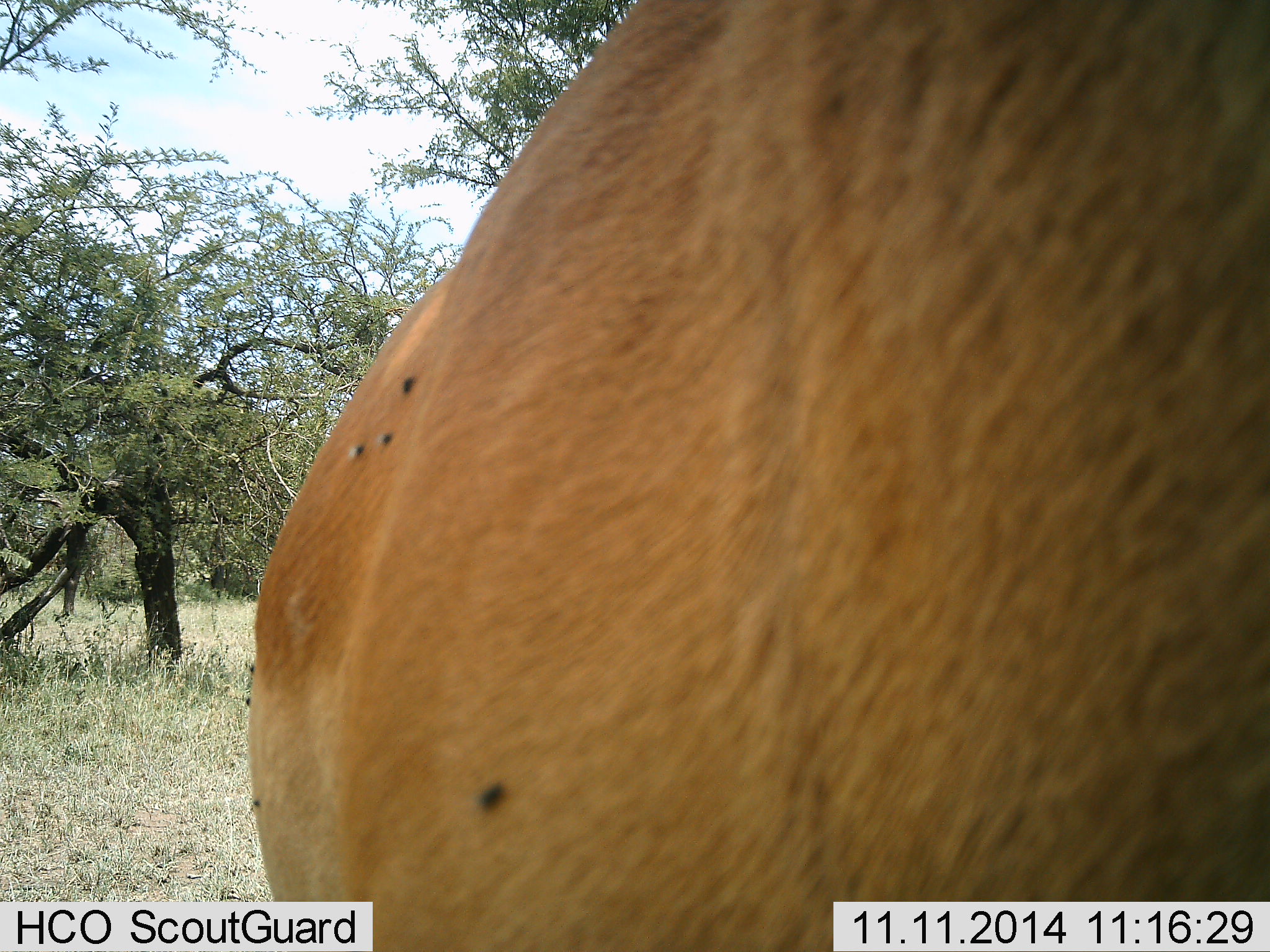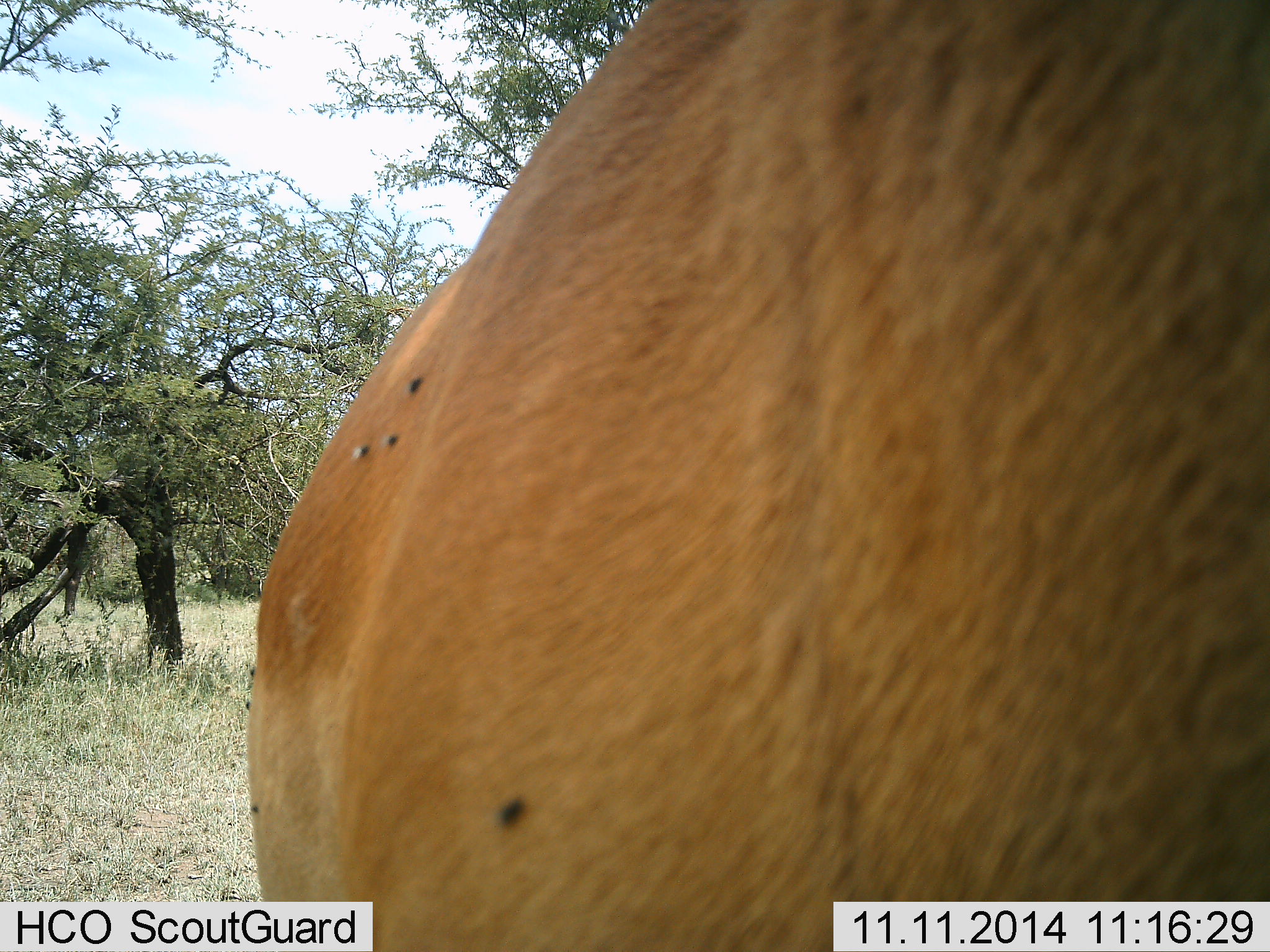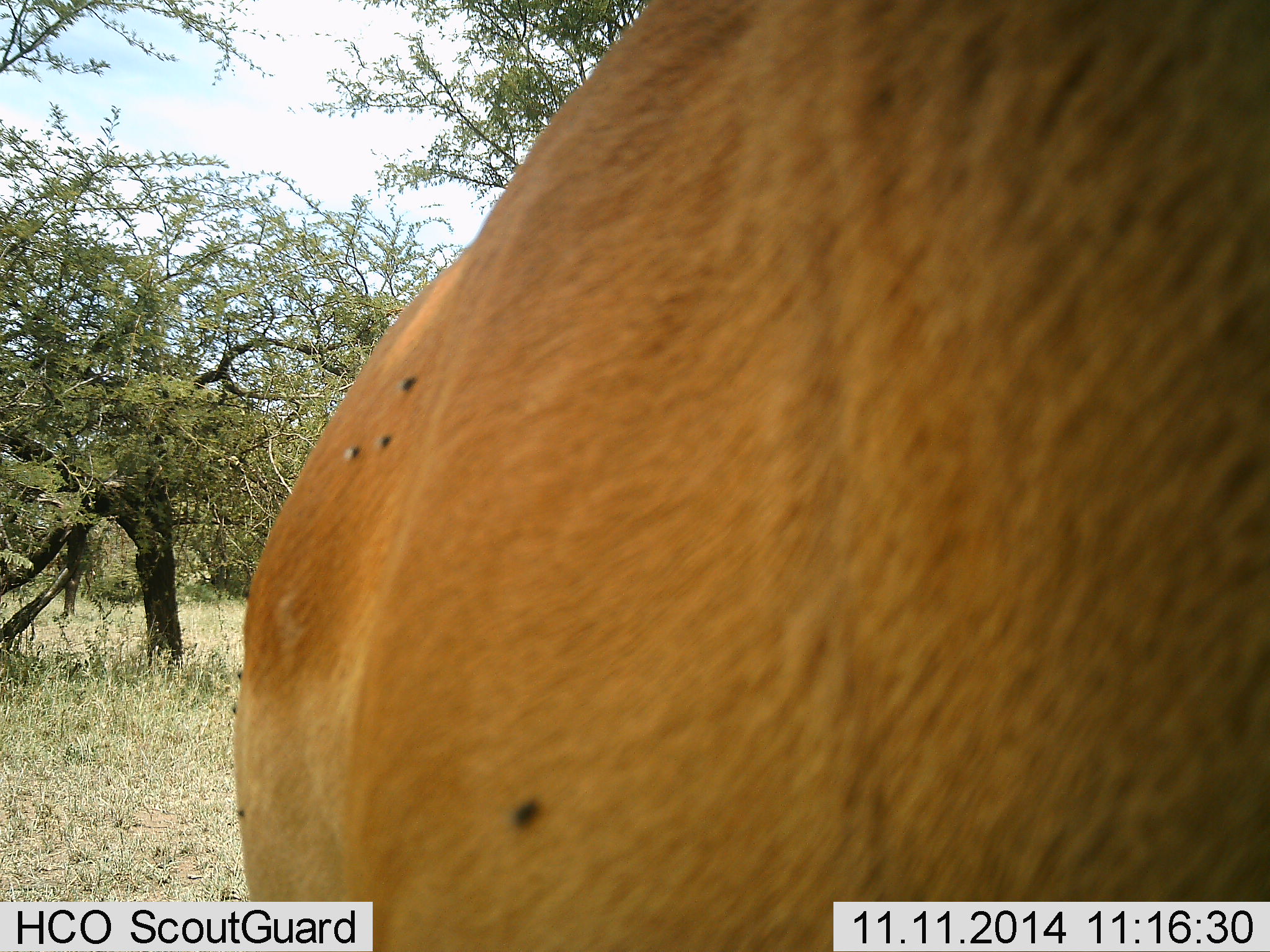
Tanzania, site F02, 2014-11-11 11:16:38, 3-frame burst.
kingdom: Animalia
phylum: Arthropoda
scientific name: Arthropoda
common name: arthropods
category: insectspider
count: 7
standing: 57%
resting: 29%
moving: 0%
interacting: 14%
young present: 0%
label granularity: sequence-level